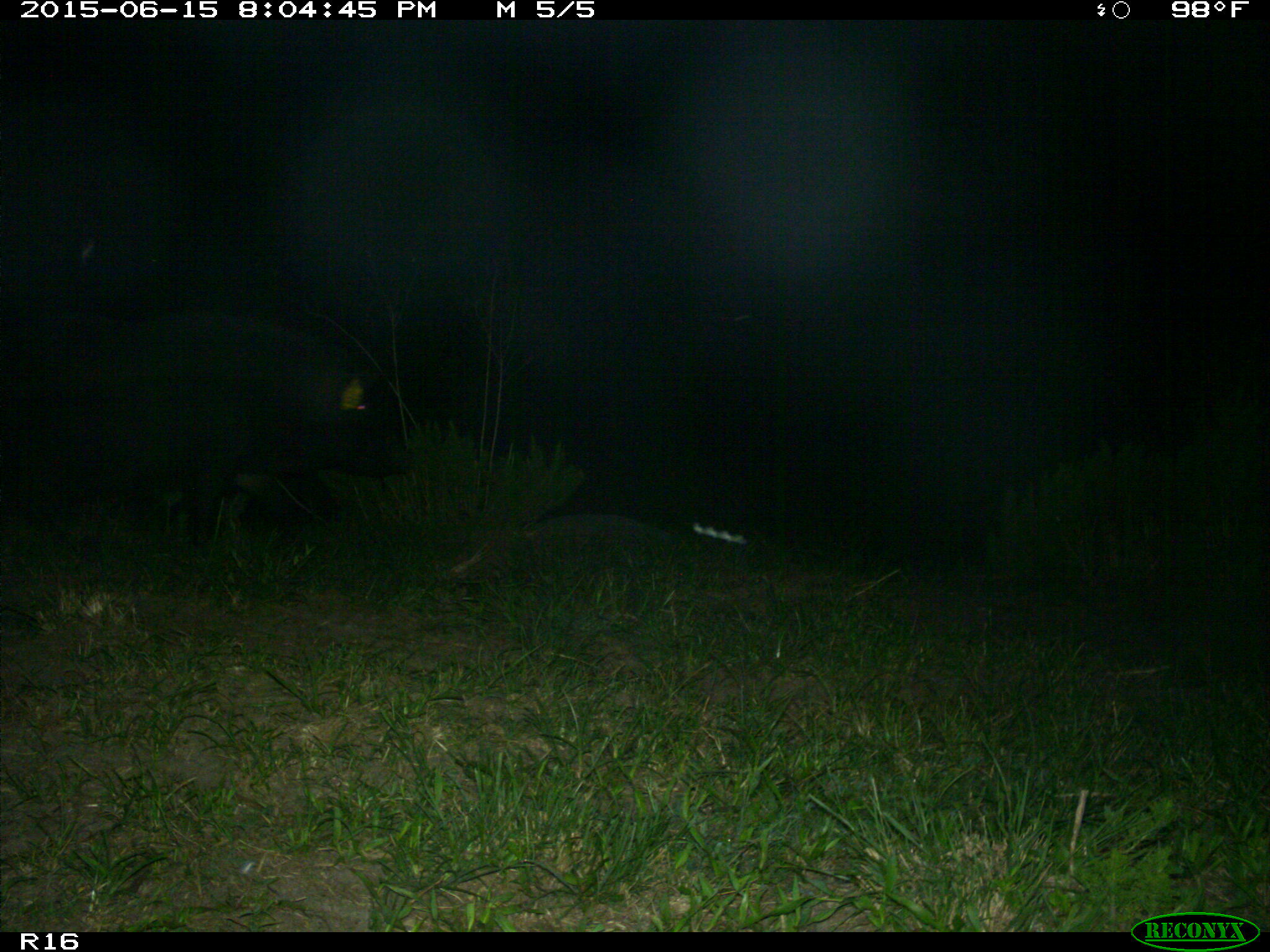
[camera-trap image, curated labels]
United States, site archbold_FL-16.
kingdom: Animalia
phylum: Chordata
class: Mammalia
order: Artiodactyla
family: Suidae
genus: Sus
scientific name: Sus scrofa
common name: wild boar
Sus scrofa (wild boar).